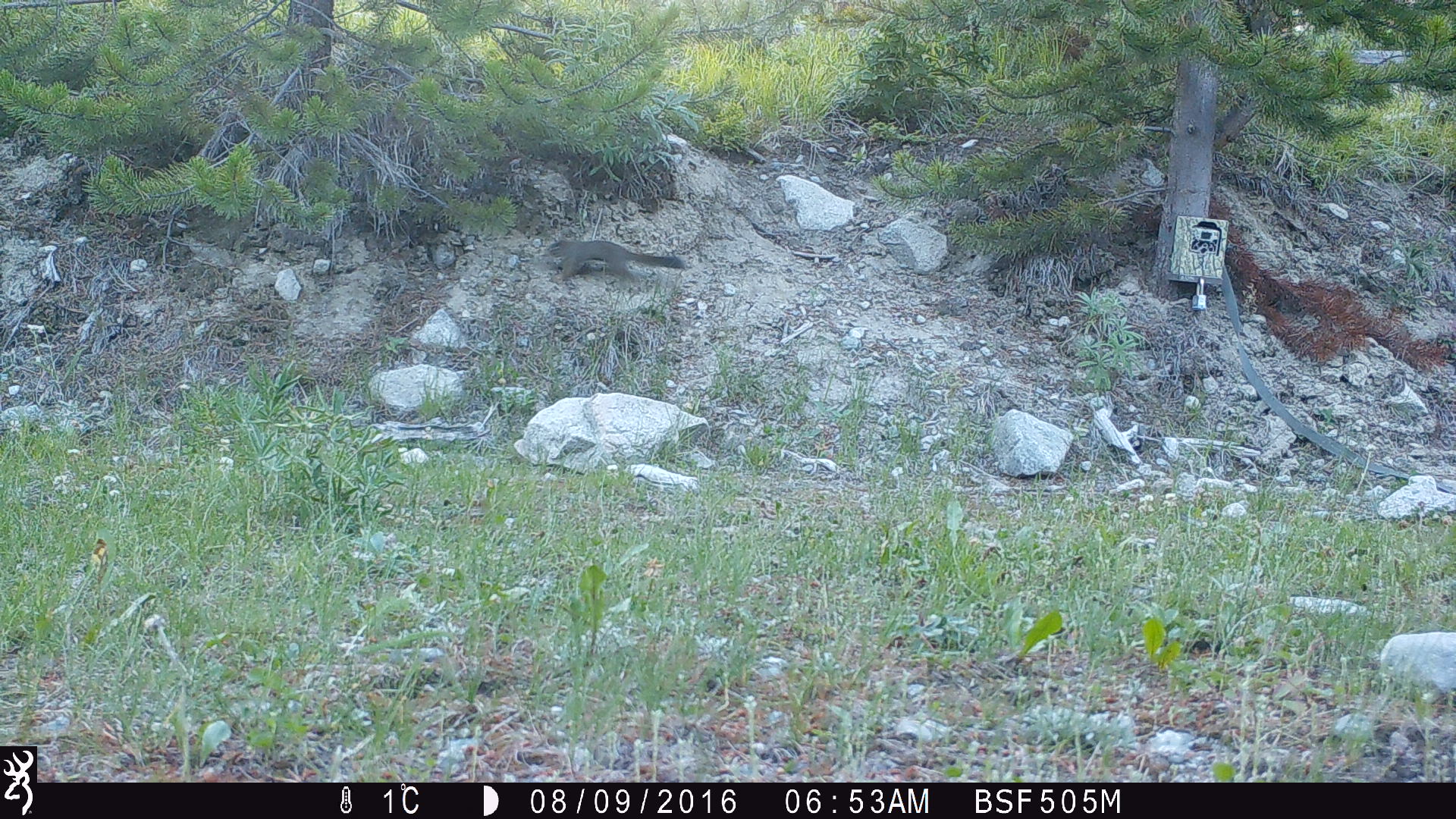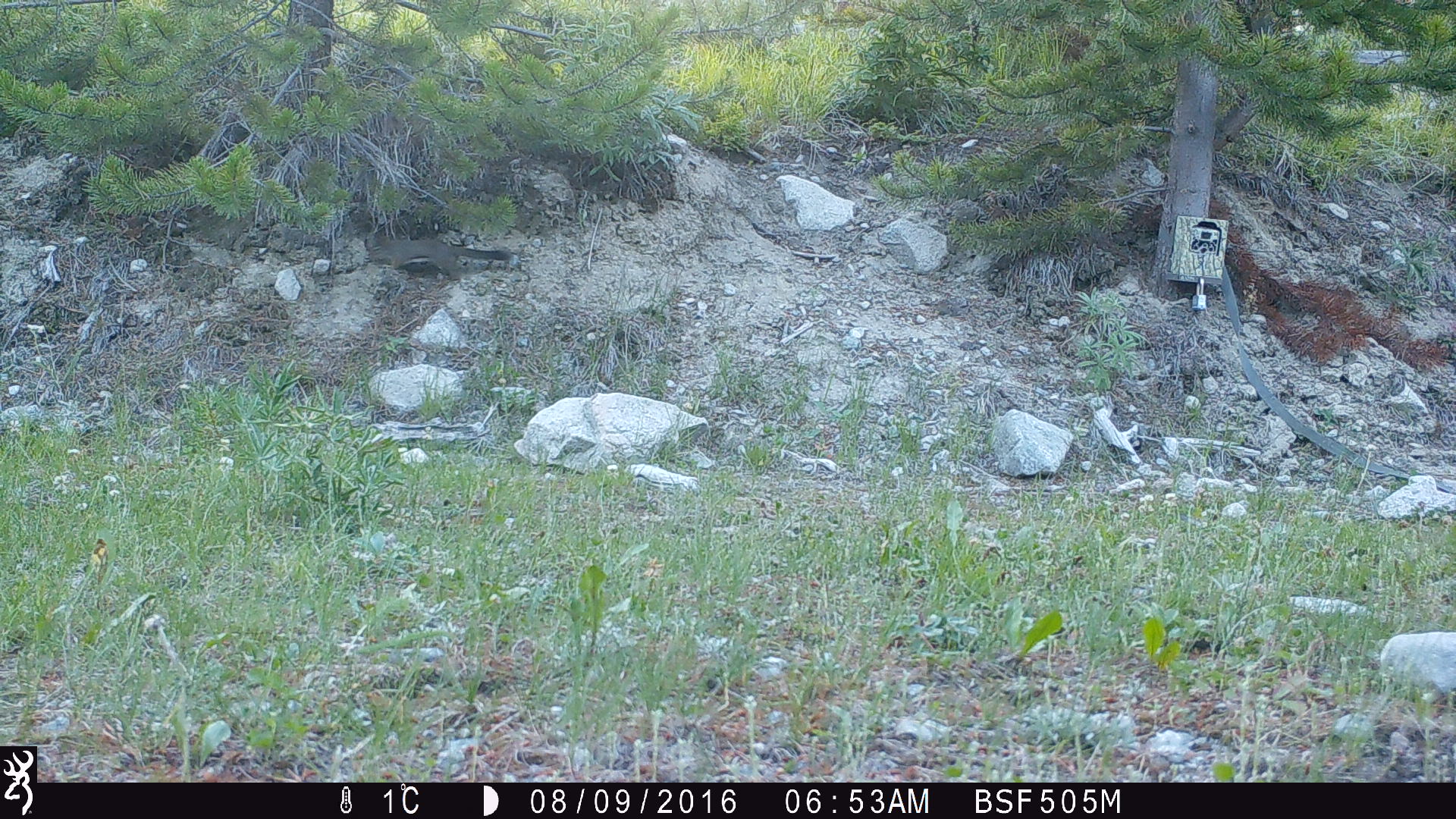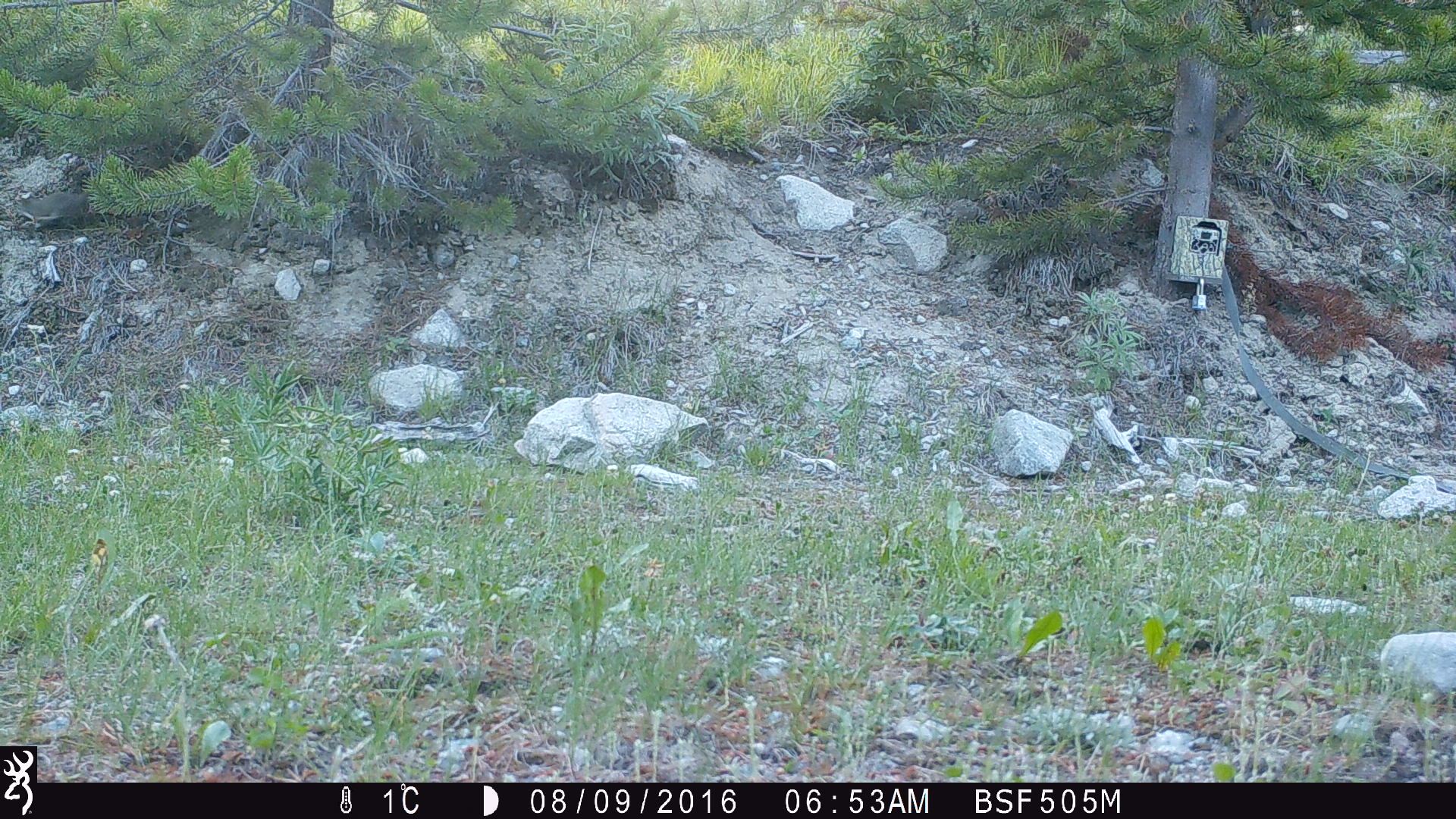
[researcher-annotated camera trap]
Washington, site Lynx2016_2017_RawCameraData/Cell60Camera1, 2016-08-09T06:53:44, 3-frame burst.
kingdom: Animalia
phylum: Chordata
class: Mammalia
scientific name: Mammalia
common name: small mammal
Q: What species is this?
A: Small mammal (Mammalia).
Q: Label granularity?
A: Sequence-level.